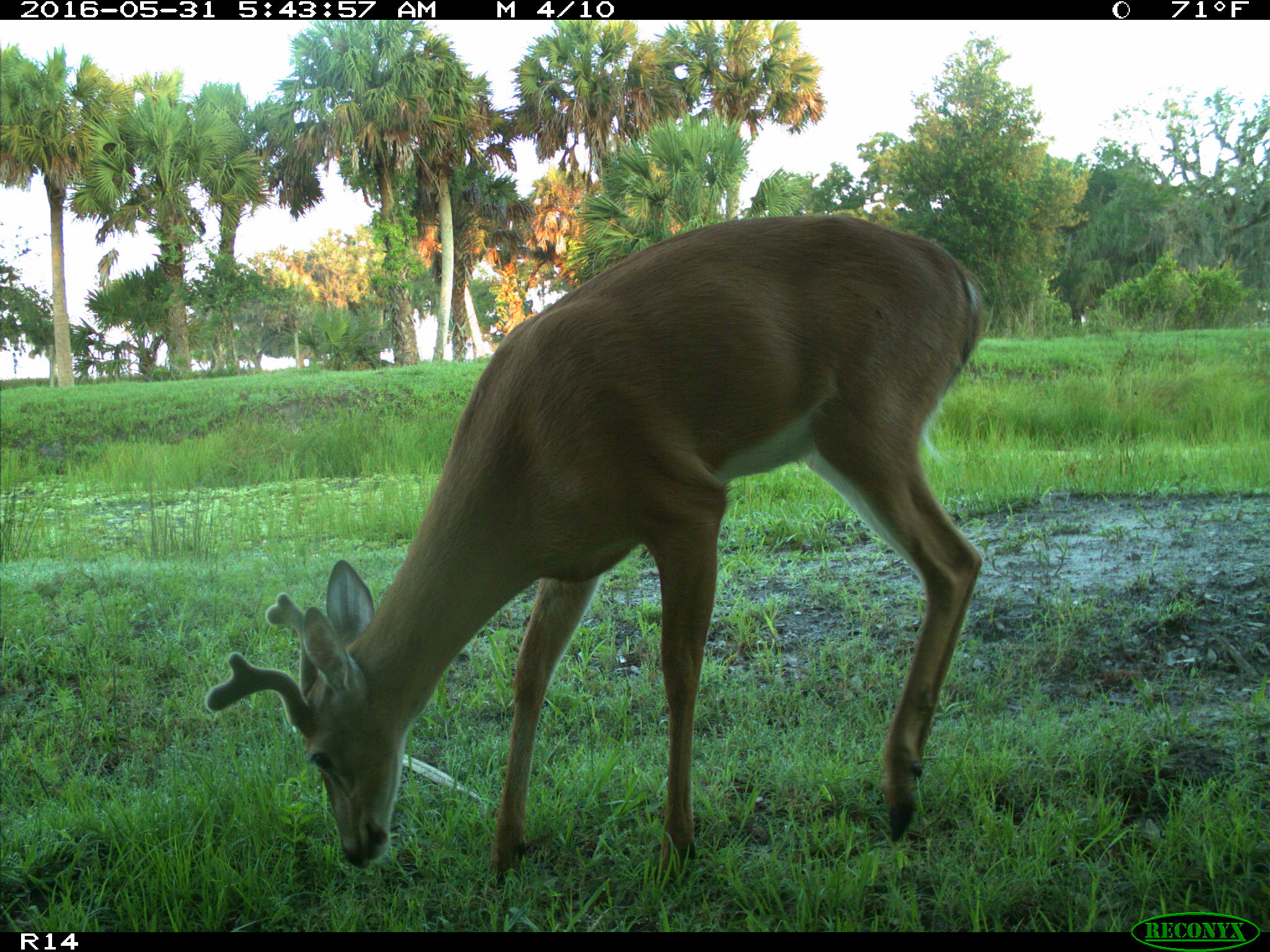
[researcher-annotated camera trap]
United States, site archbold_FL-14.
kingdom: Animalia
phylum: Chordata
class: Mammalia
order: Artiodactyla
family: Cervidae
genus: Odocoileus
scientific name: Odocoileus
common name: deer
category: unidentified deer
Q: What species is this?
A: Unidentified deer (deer) (Odocoileus).